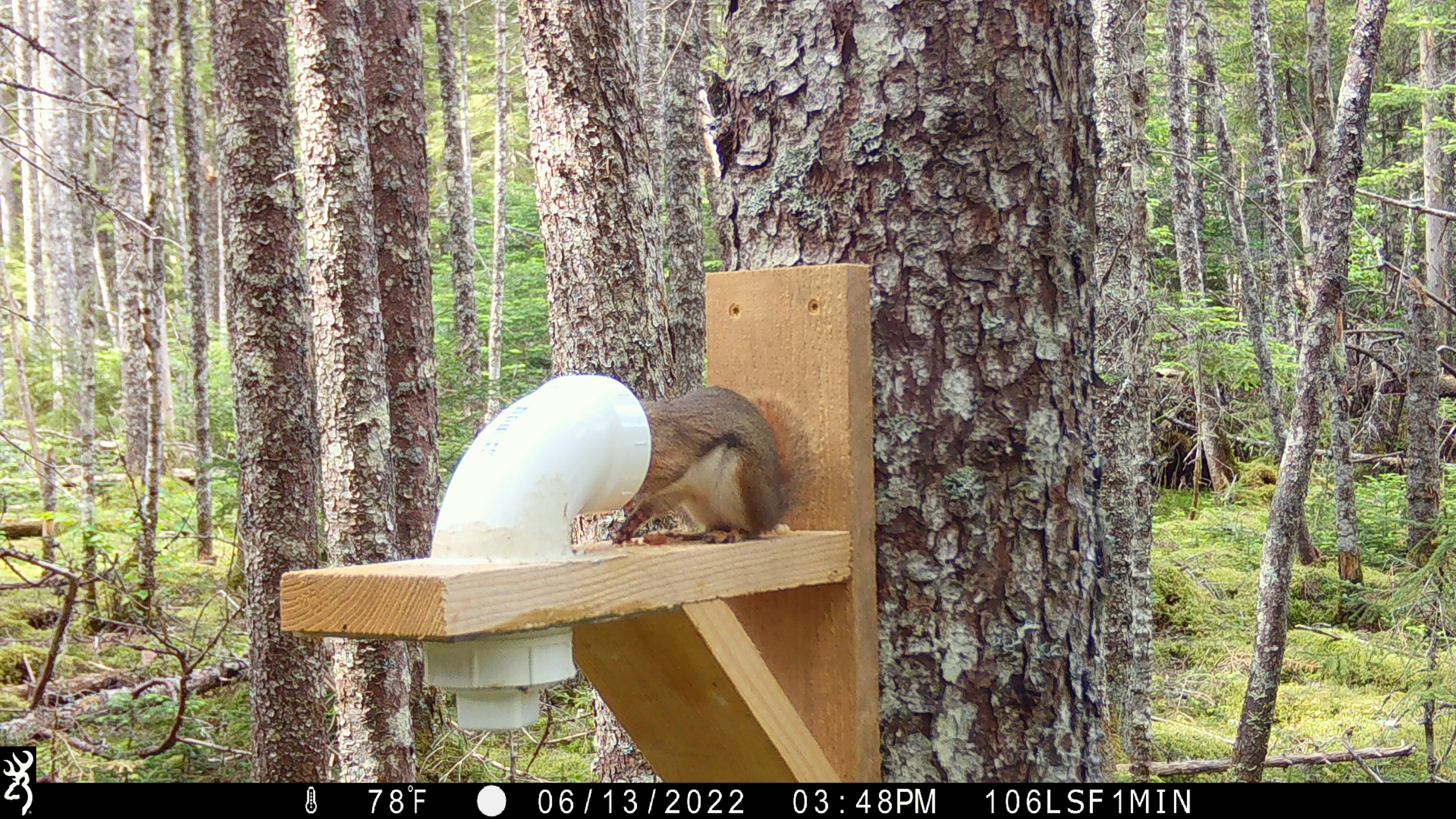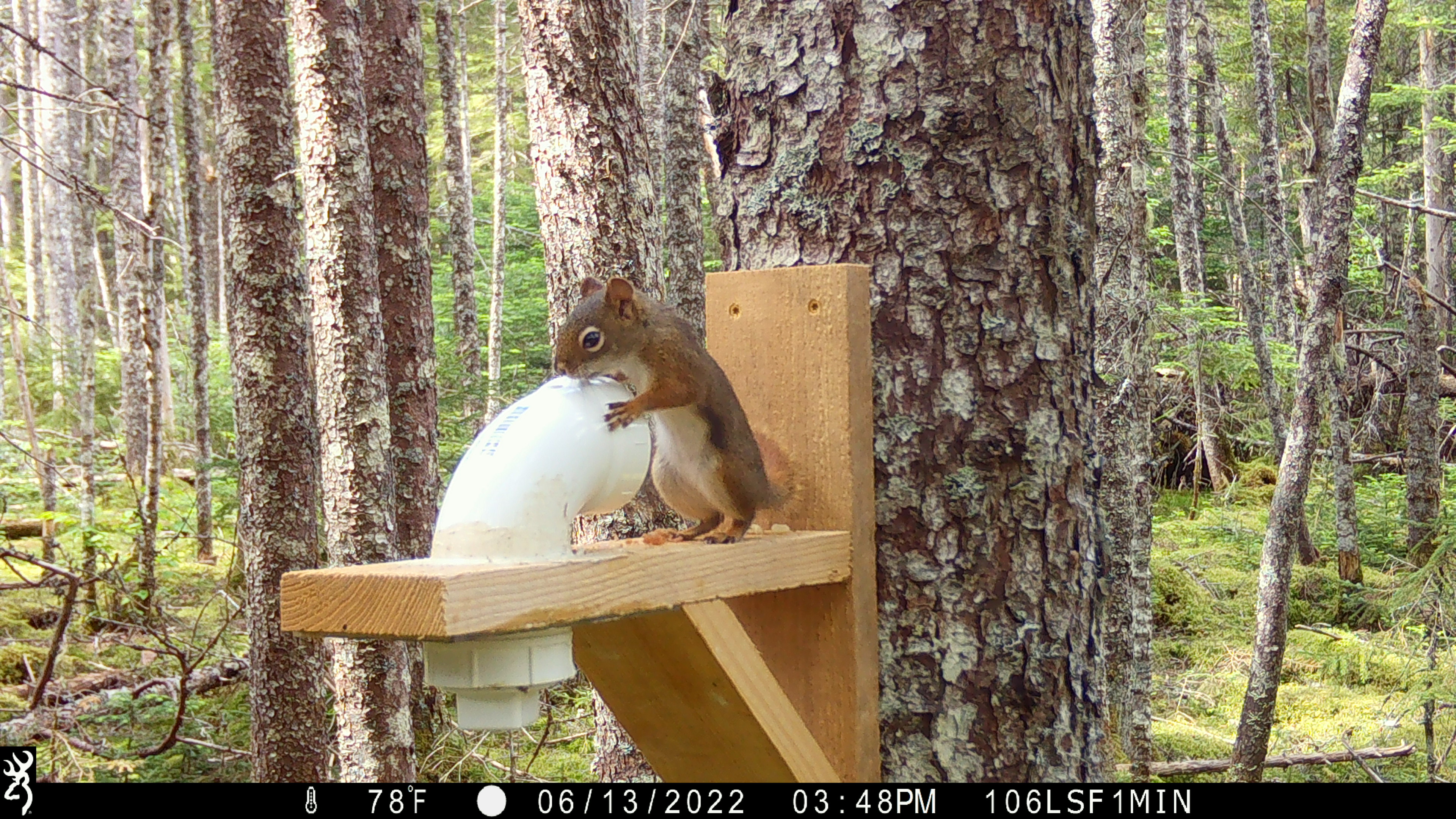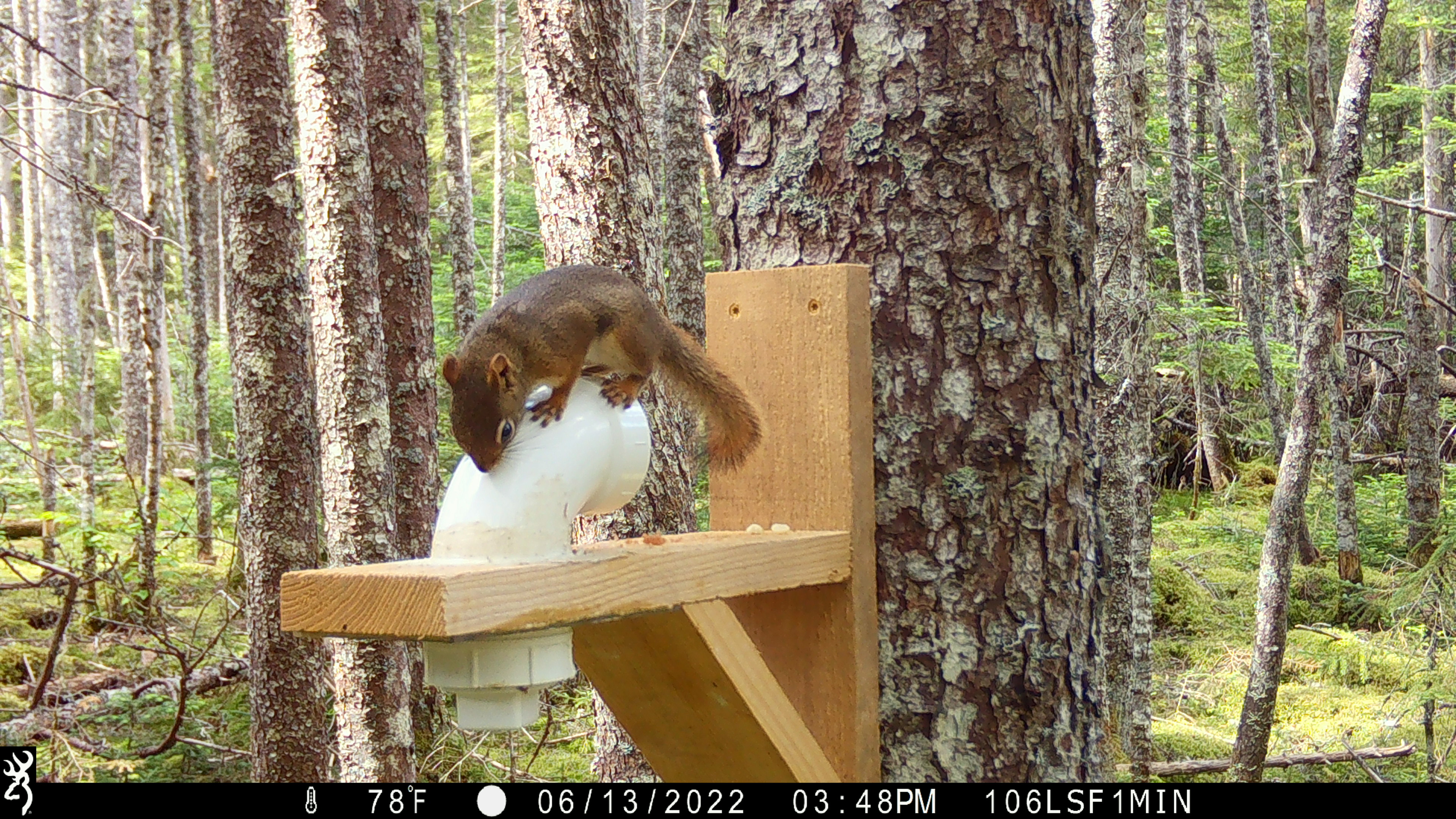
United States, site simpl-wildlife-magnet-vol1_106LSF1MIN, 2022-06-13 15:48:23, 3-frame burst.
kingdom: Animalia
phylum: Chordata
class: Mammalia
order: Rodentia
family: Sciuridae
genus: Tamiasciurus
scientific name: Tamiasciurus hudsonicus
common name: red squirrel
Red squirrel (Tamiasciurus hudsonicus).